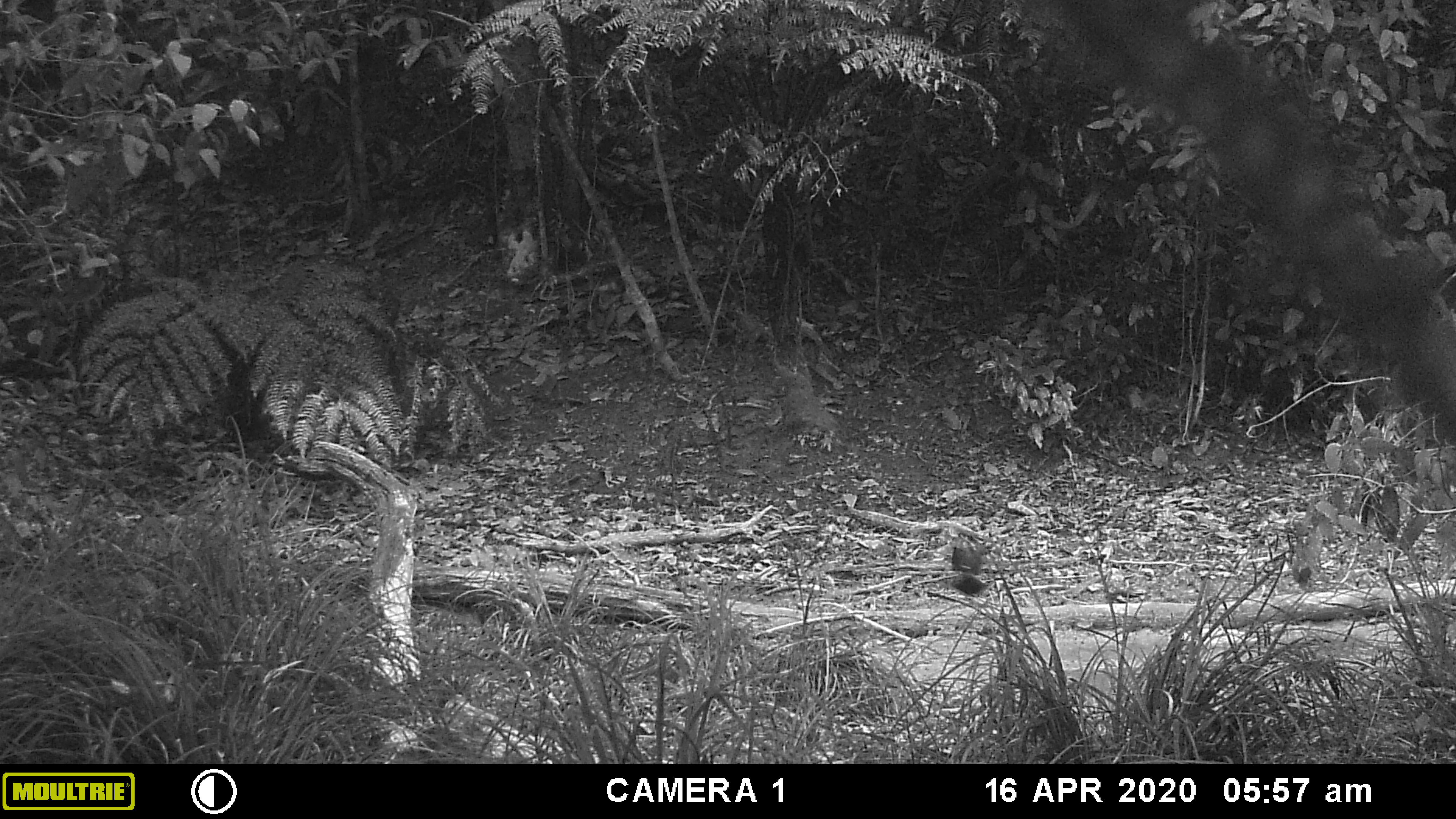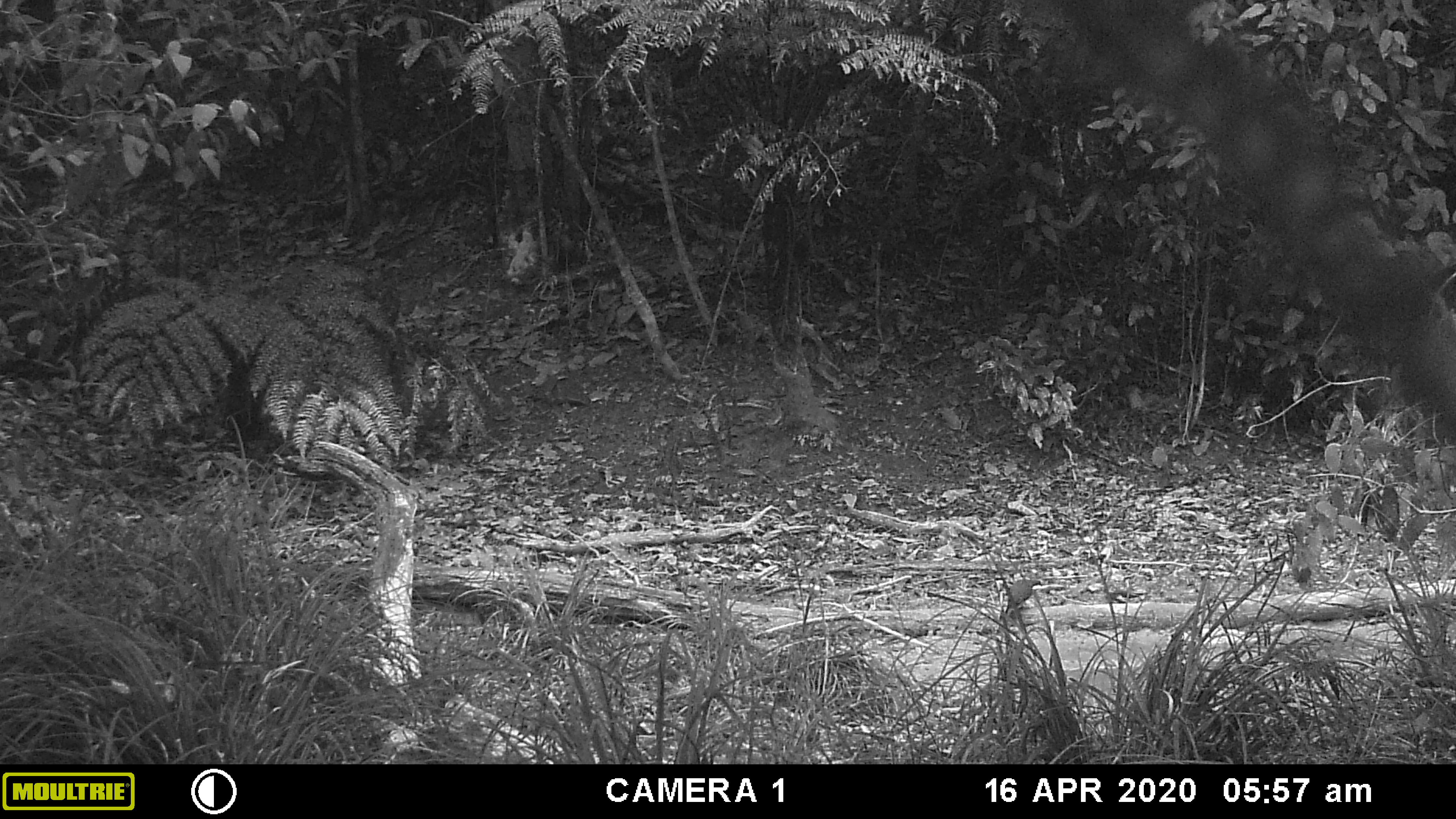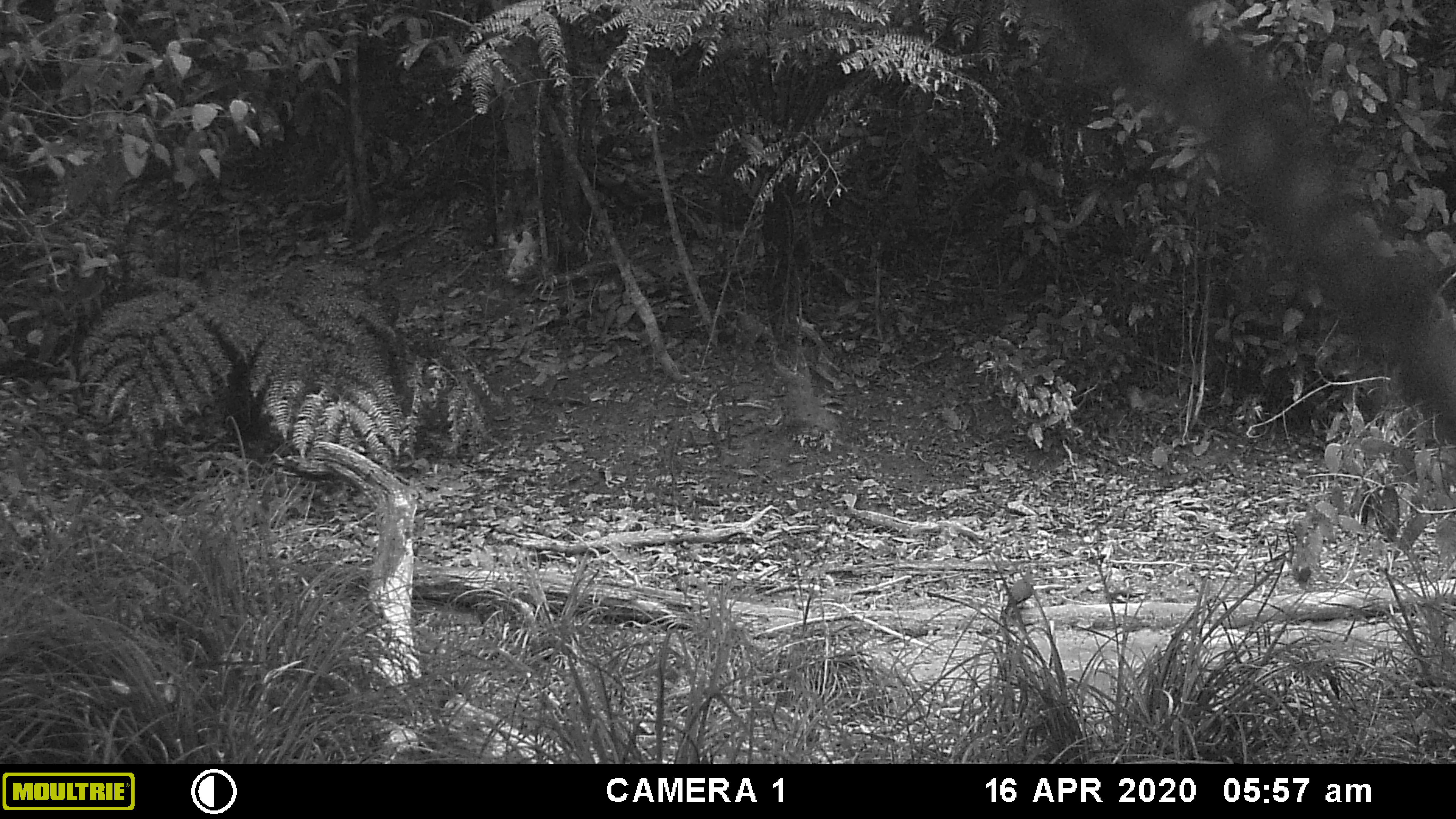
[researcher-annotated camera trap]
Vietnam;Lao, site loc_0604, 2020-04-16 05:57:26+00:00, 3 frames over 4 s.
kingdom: Animalia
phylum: Chordata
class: Aves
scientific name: Aves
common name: bird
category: unidentified bird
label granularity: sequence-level